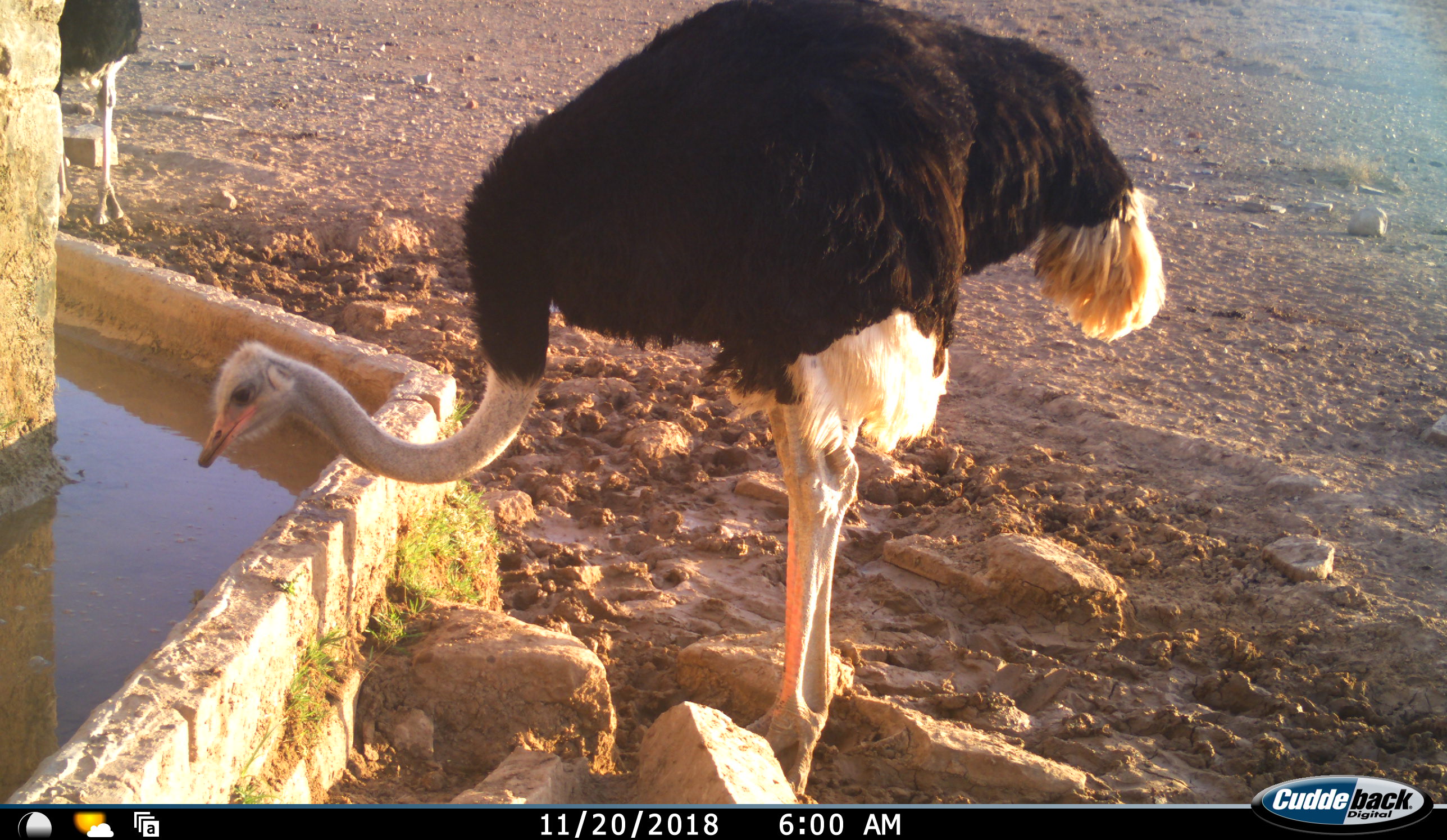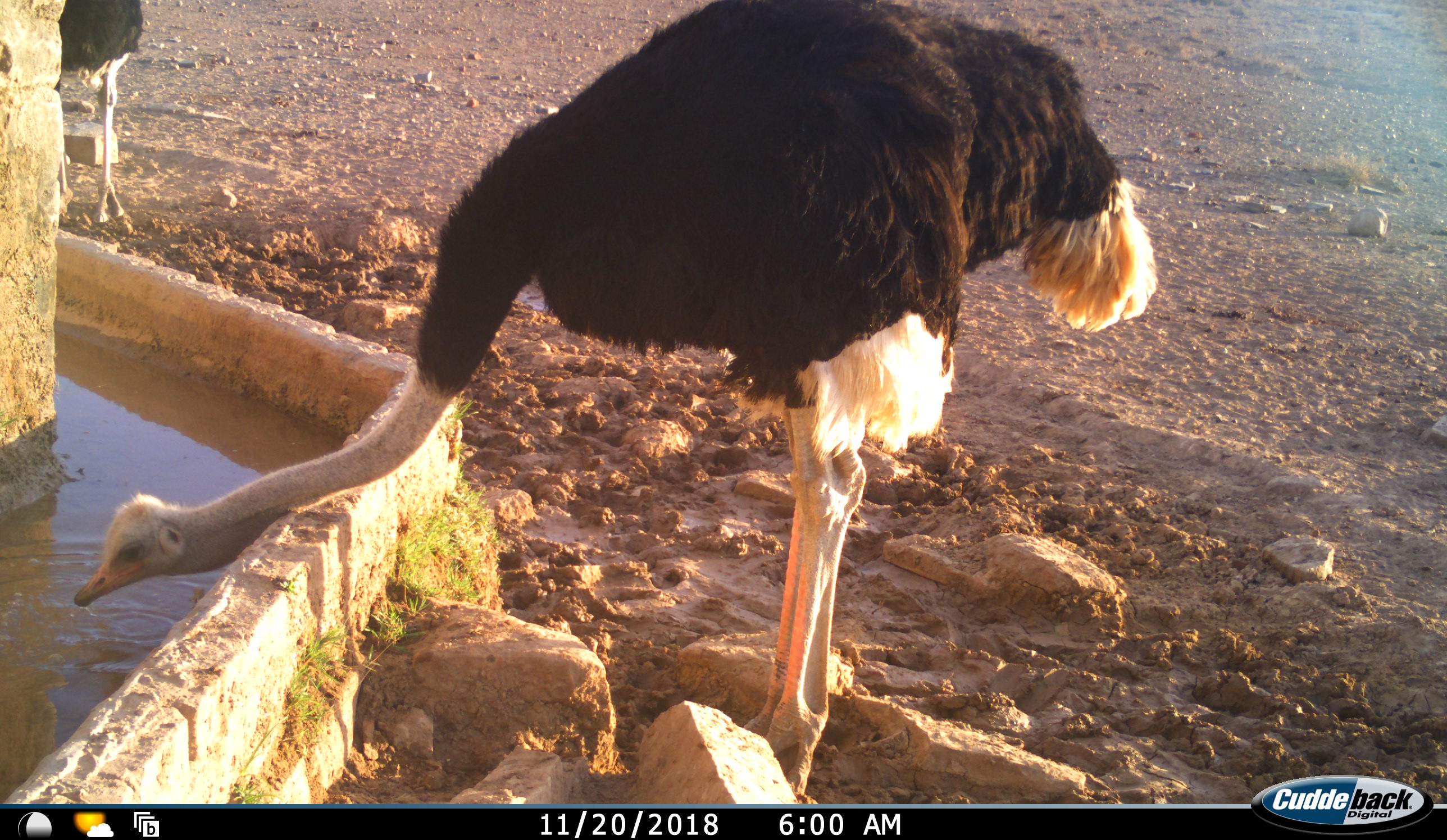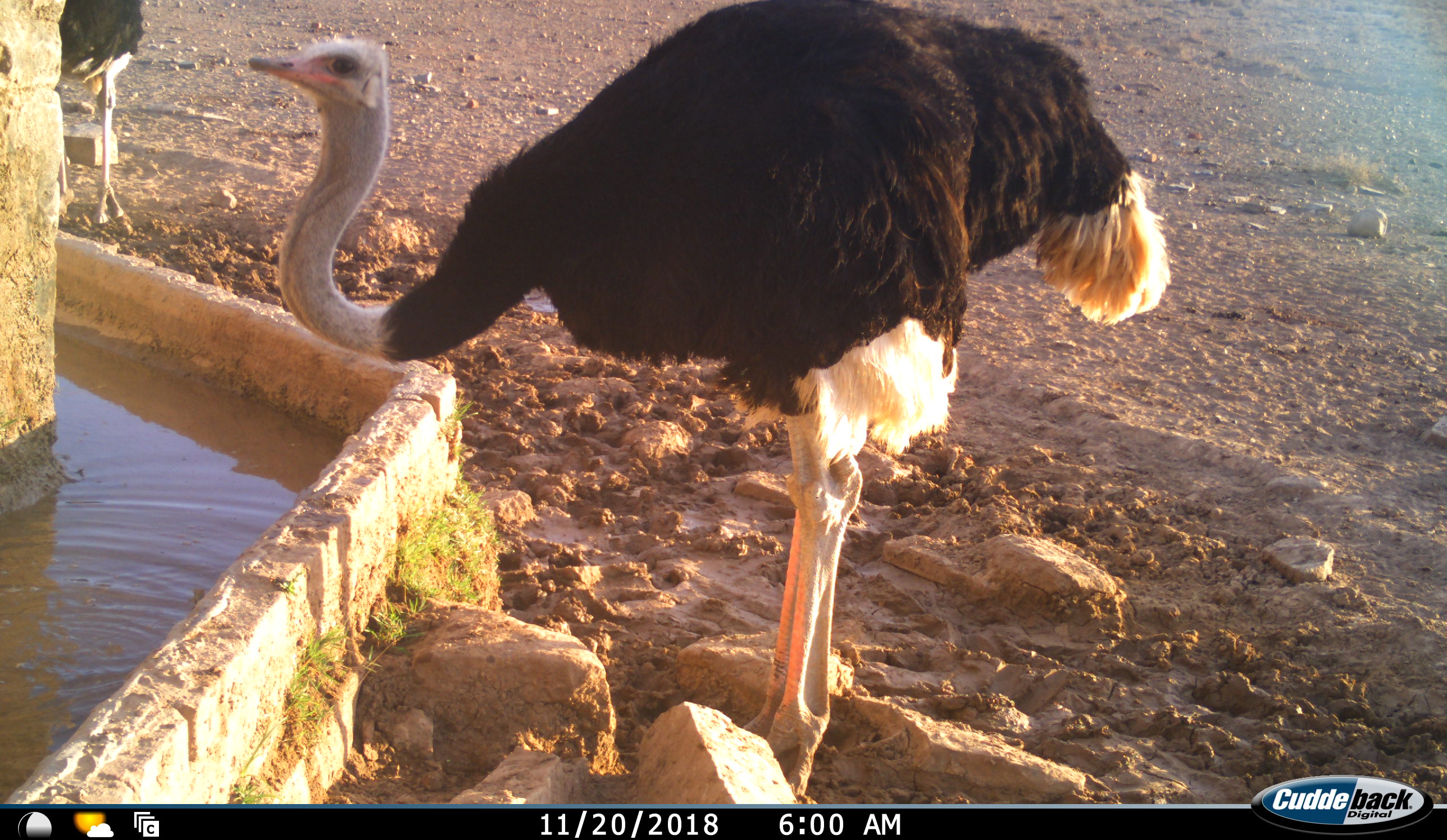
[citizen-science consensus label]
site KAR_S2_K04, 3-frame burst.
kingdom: Animalia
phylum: Chordata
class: Aves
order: Struthioniformes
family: Struthionidae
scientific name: Struthionidae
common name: ostrich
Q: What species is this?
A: Ostrich (Struthionidae).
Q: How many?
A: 2.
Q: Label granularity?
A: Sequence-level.